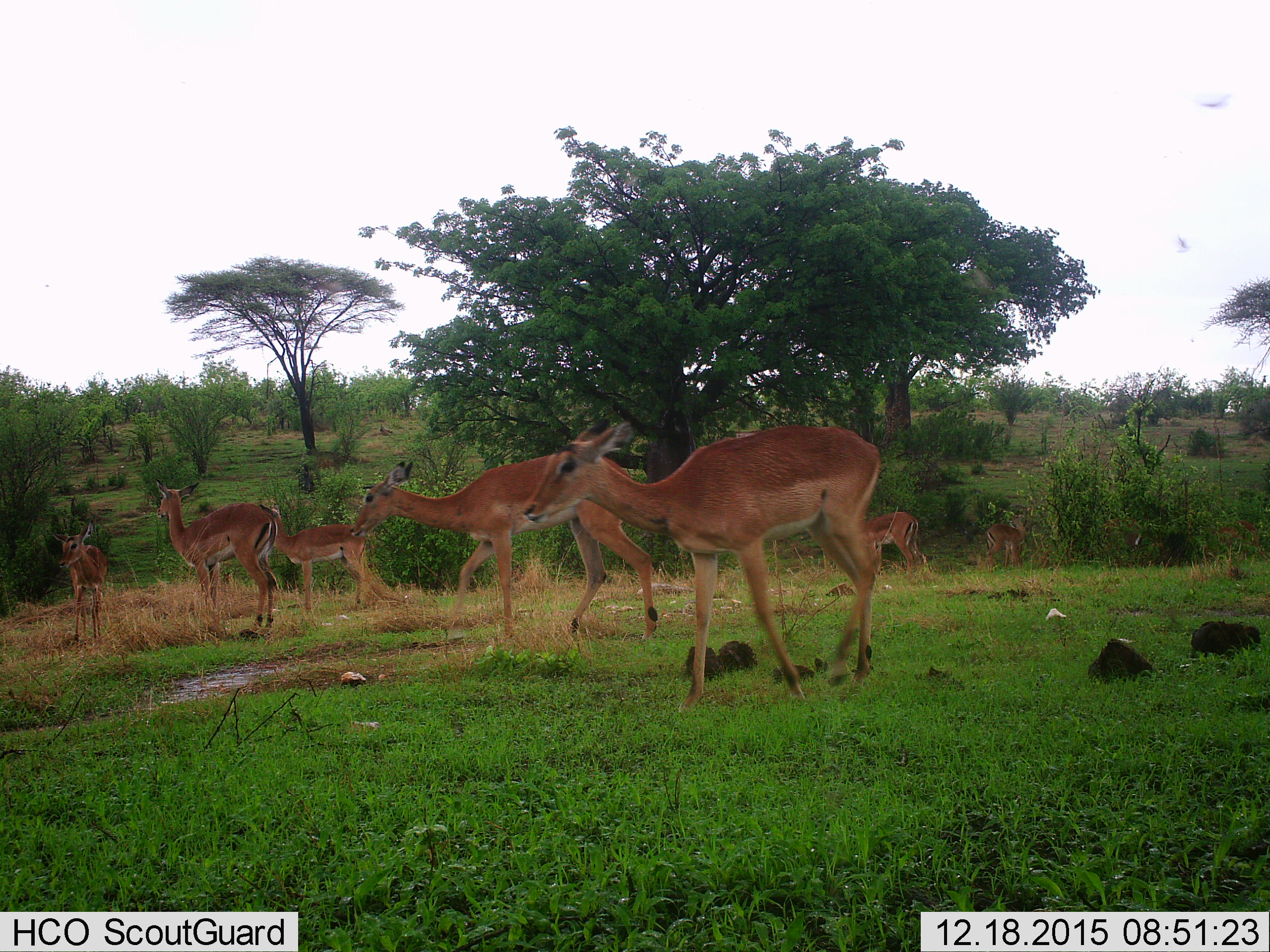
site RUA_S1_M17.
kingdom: Animalia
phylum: Chordata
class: Mammalia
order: Artiodactyla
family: Bovidae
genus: Aepyceros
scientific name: Aepyceros melampus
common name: impala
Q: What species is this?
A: Impala (Aepyceros melampus).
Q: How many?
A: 7.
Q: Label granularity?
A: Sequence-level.